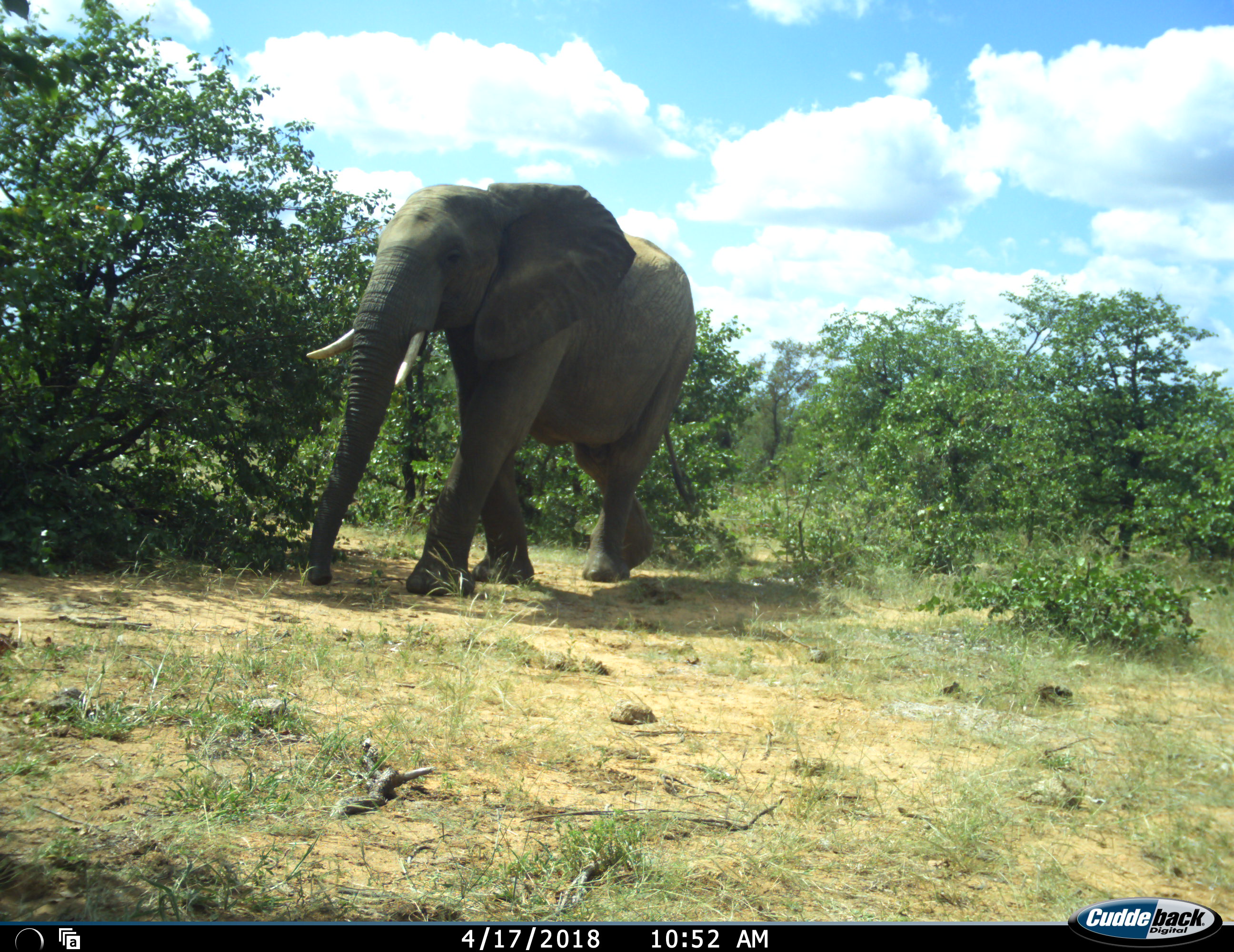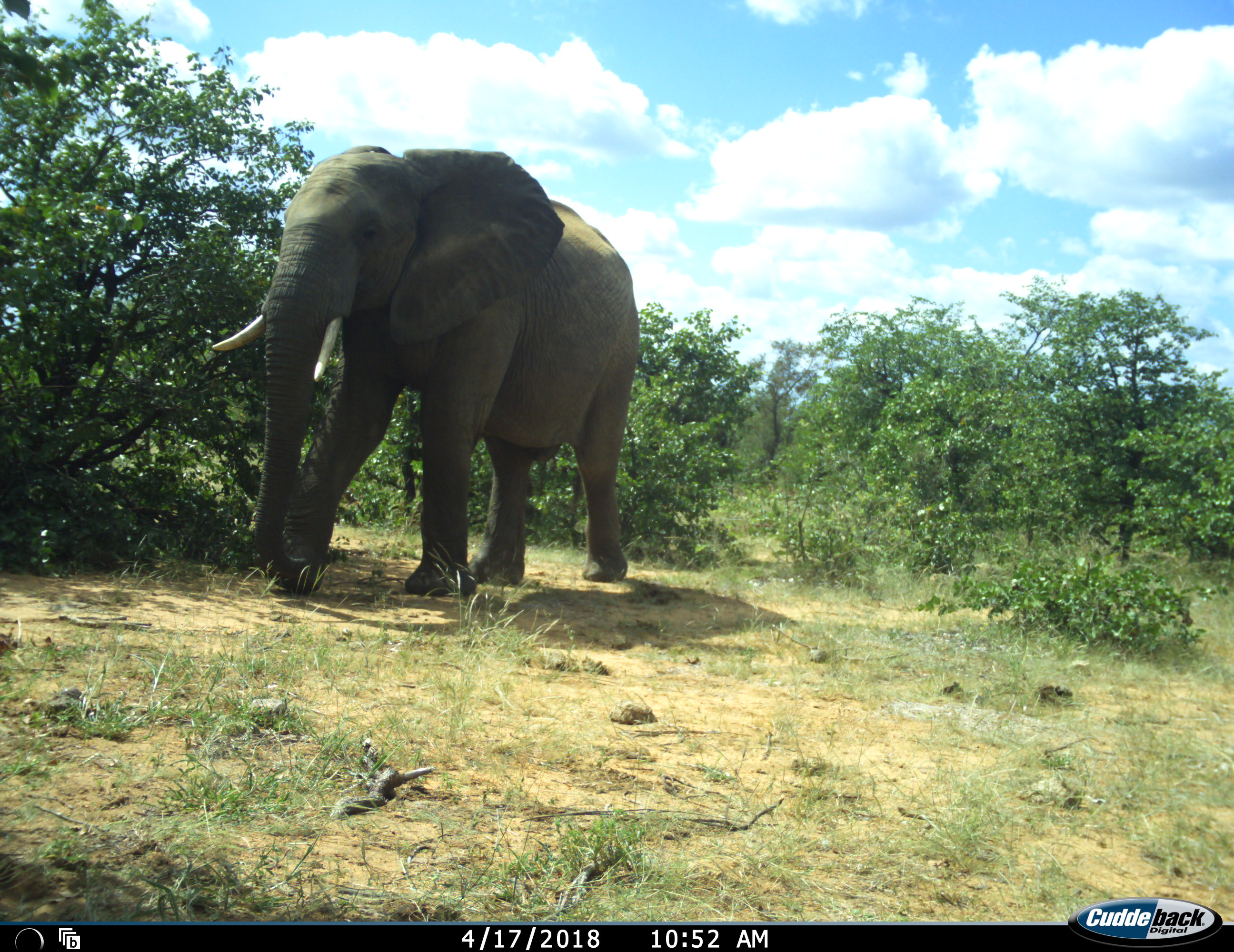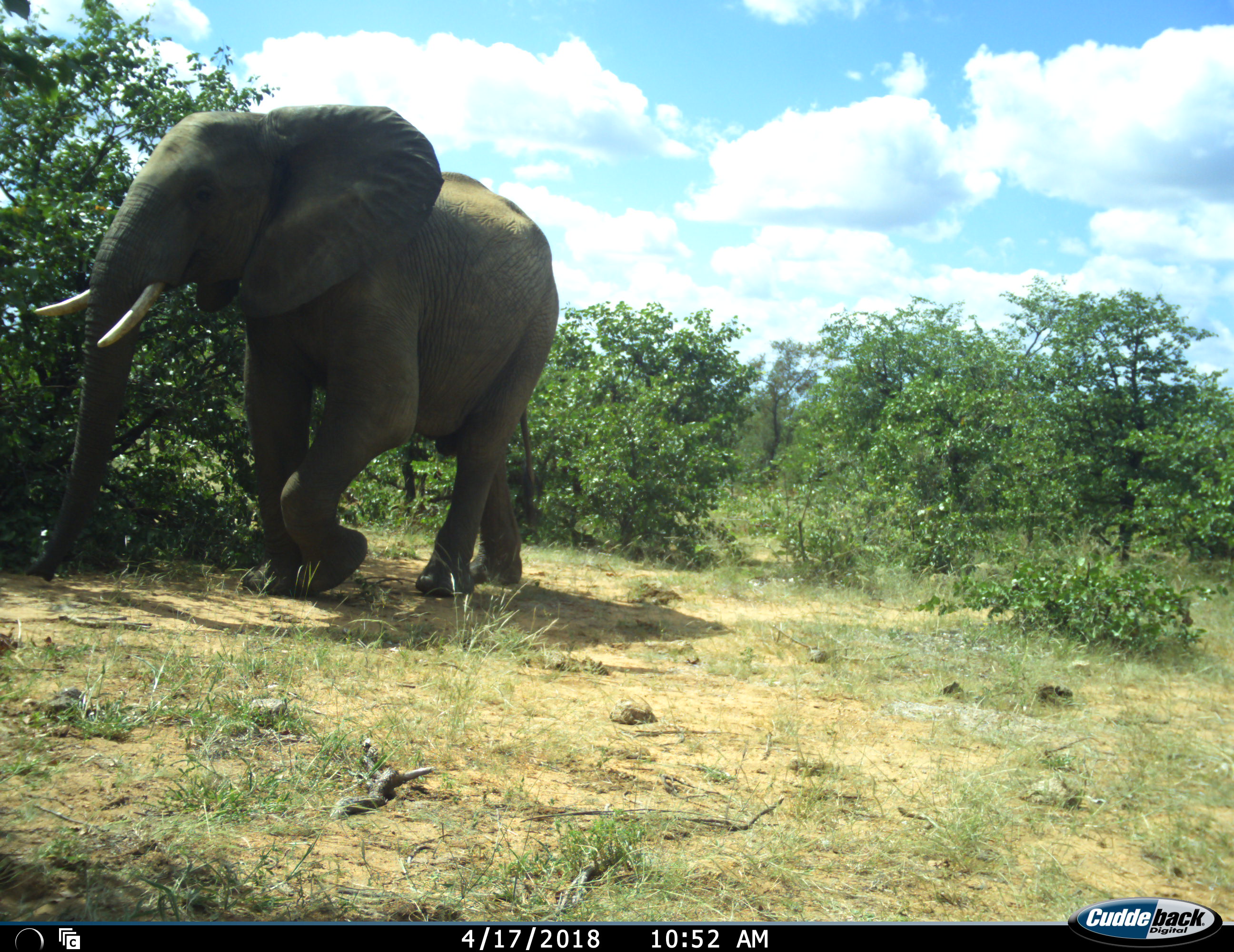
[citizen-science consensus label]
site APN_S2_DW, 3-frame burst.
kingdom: Animalia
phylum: Chordata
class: Mammalia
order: Proboscidea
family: Elephantidae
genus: Loxodonta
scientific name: Loxodonta africana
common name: african bush elephant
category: elephant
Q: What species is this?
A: Elephant (african bush elephant) (Loxodonta africana).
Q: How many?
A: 1.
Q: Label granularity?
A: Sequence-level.